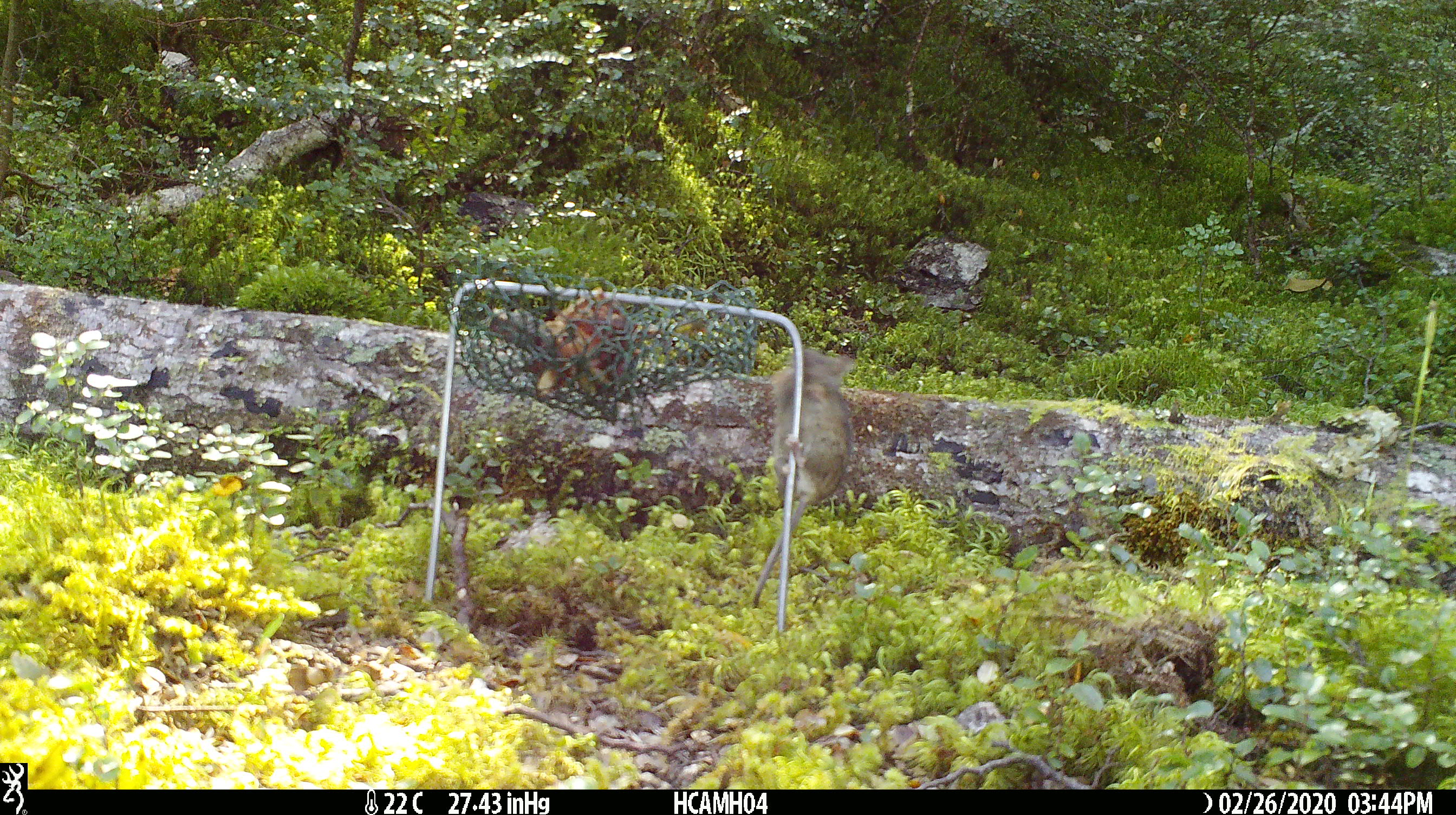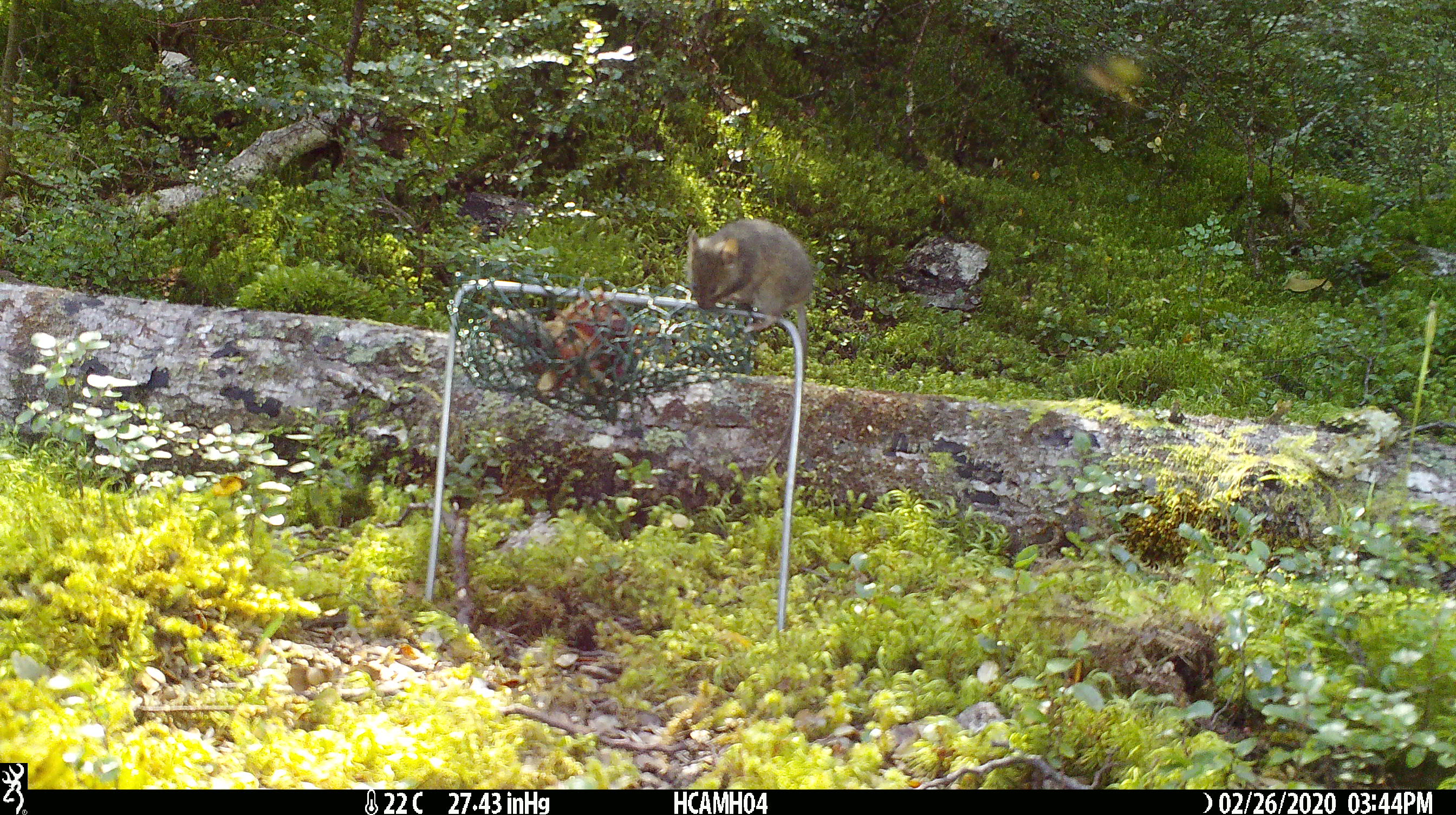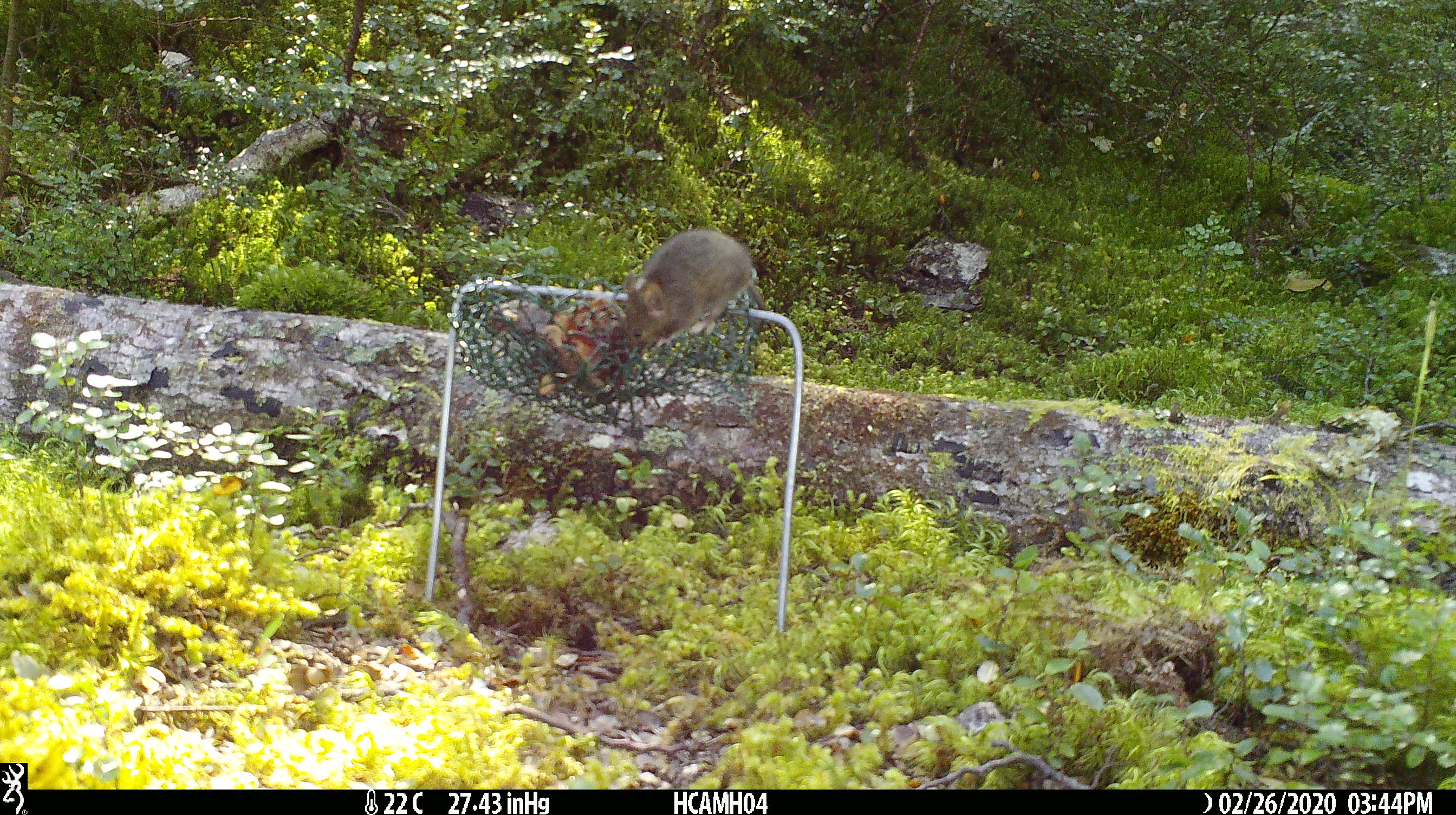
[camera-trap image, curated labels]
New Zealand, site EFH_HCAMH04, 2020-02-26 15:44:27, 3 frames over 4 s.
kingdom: Animalia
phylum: Chordata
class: Mammalia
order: Rodentia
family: Muridae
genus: Mus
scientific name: Mus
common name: mouse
Mouse (Mus).